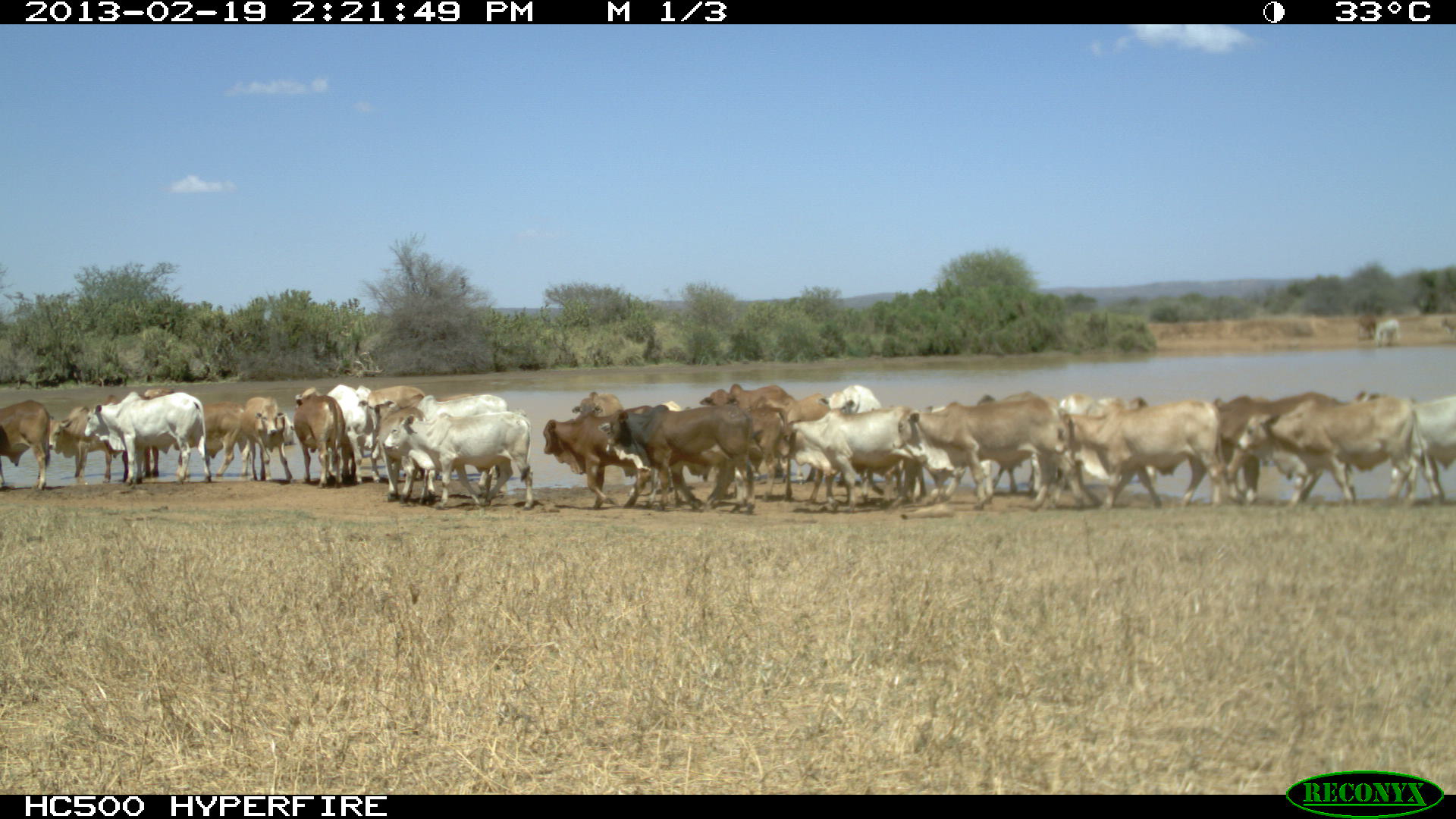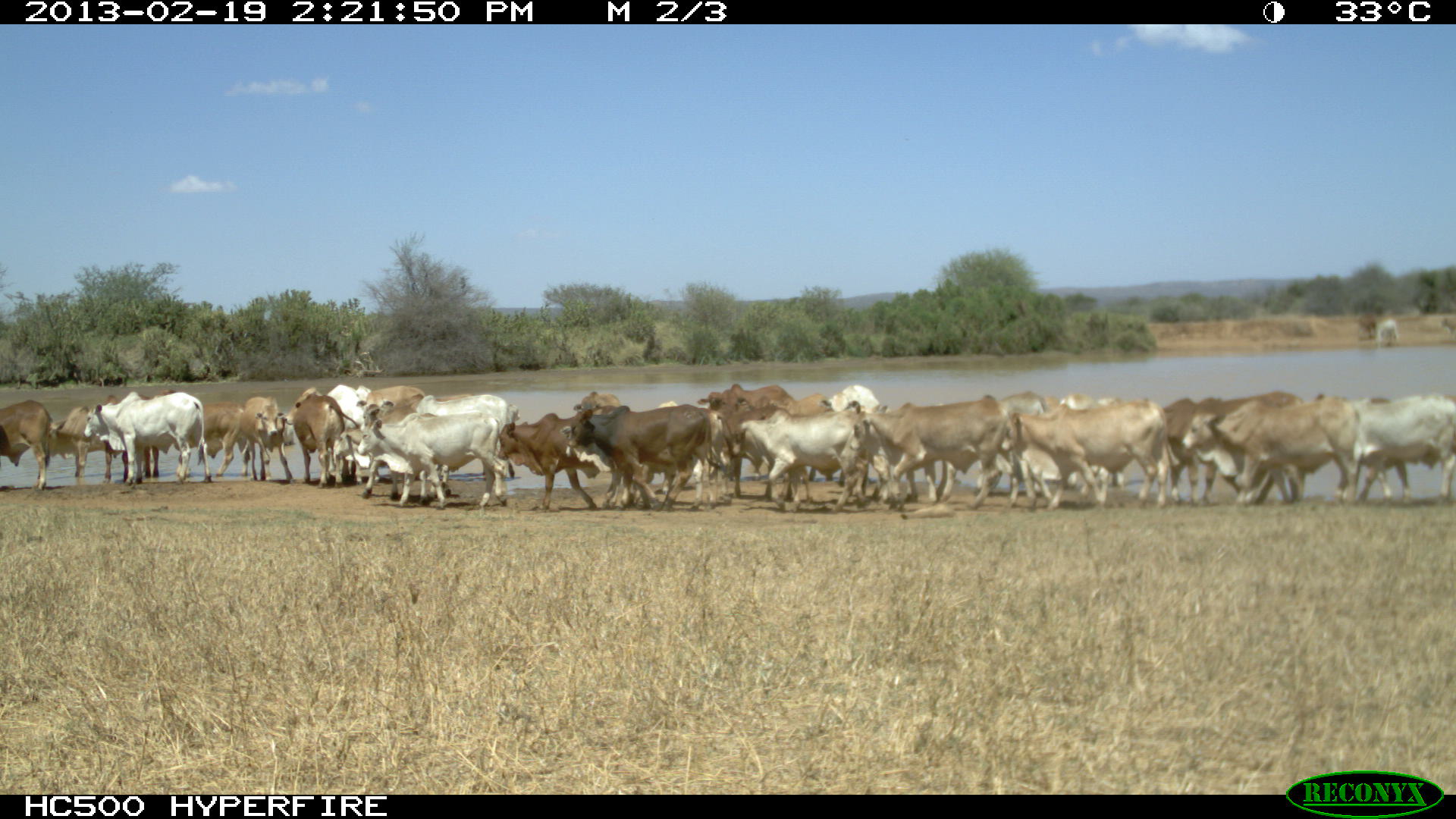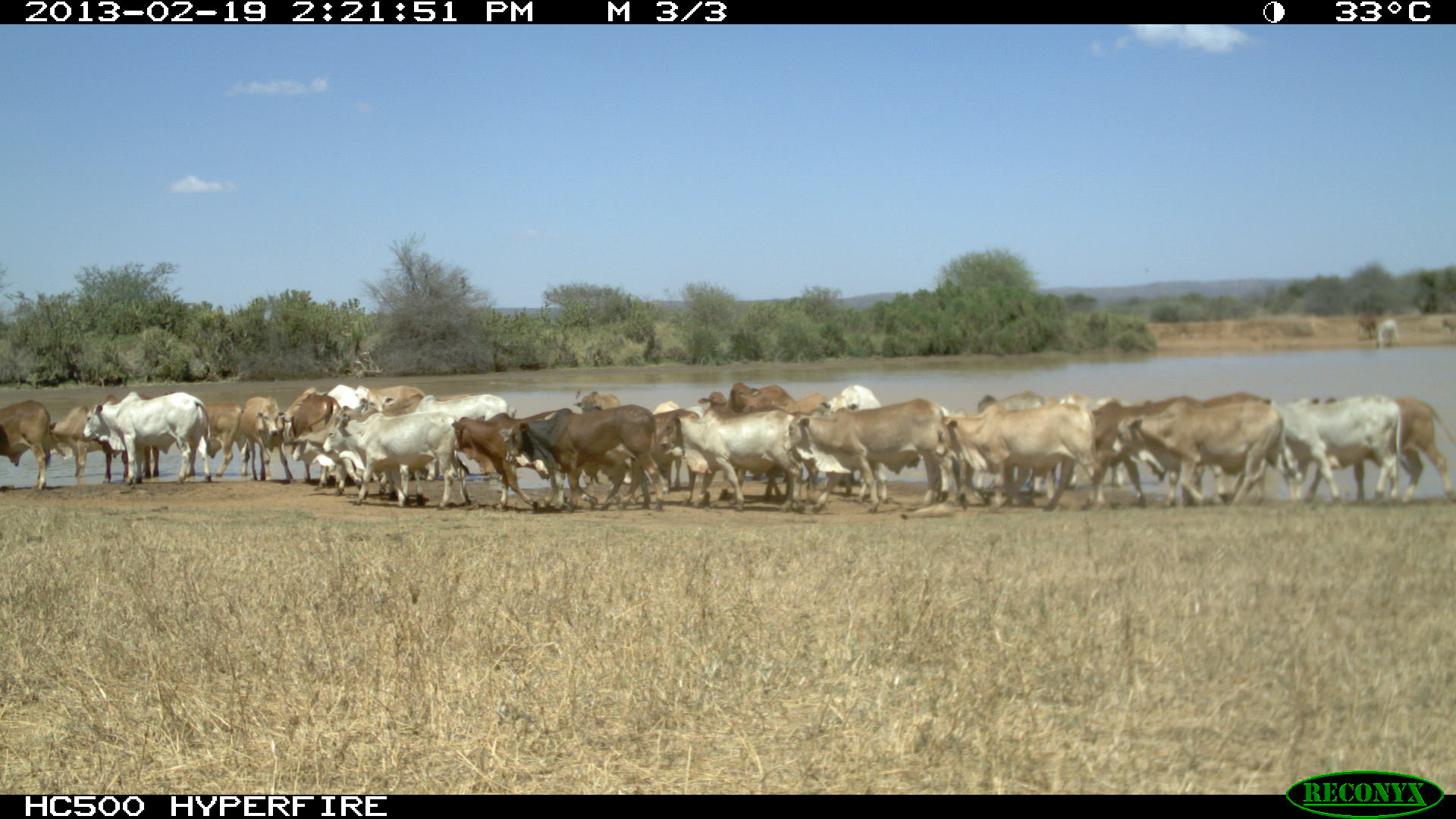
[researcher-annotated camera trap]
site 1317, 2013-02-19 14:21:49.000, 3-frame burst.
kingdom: Animalia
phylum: Chordata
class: Mammalia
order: Artiodactyla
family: Bovidae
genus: Bos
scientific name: Bos taurus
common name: domestic cattle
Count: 1.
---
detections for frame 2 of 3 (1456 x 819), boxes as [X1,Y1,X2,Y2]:
group: [0,310,1455,511]